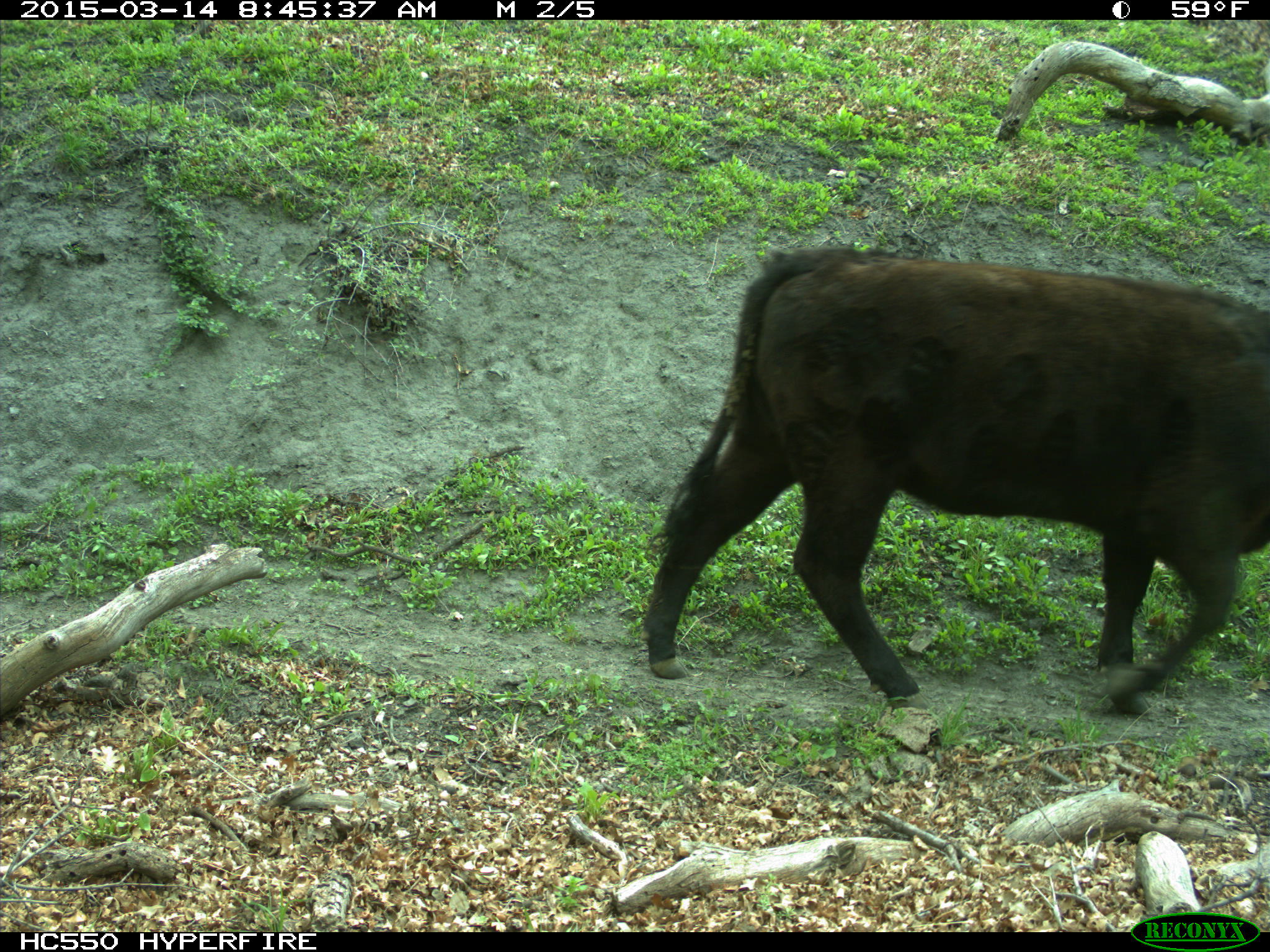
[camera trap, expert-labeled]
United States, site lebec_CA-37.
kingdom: Animalia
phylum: Chordata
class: Mammalia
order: Artiodactyla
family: Bovidae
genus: Bos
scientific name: Bos taurus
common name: domestic cow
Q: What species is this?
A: Bos taurus (domestic cow).